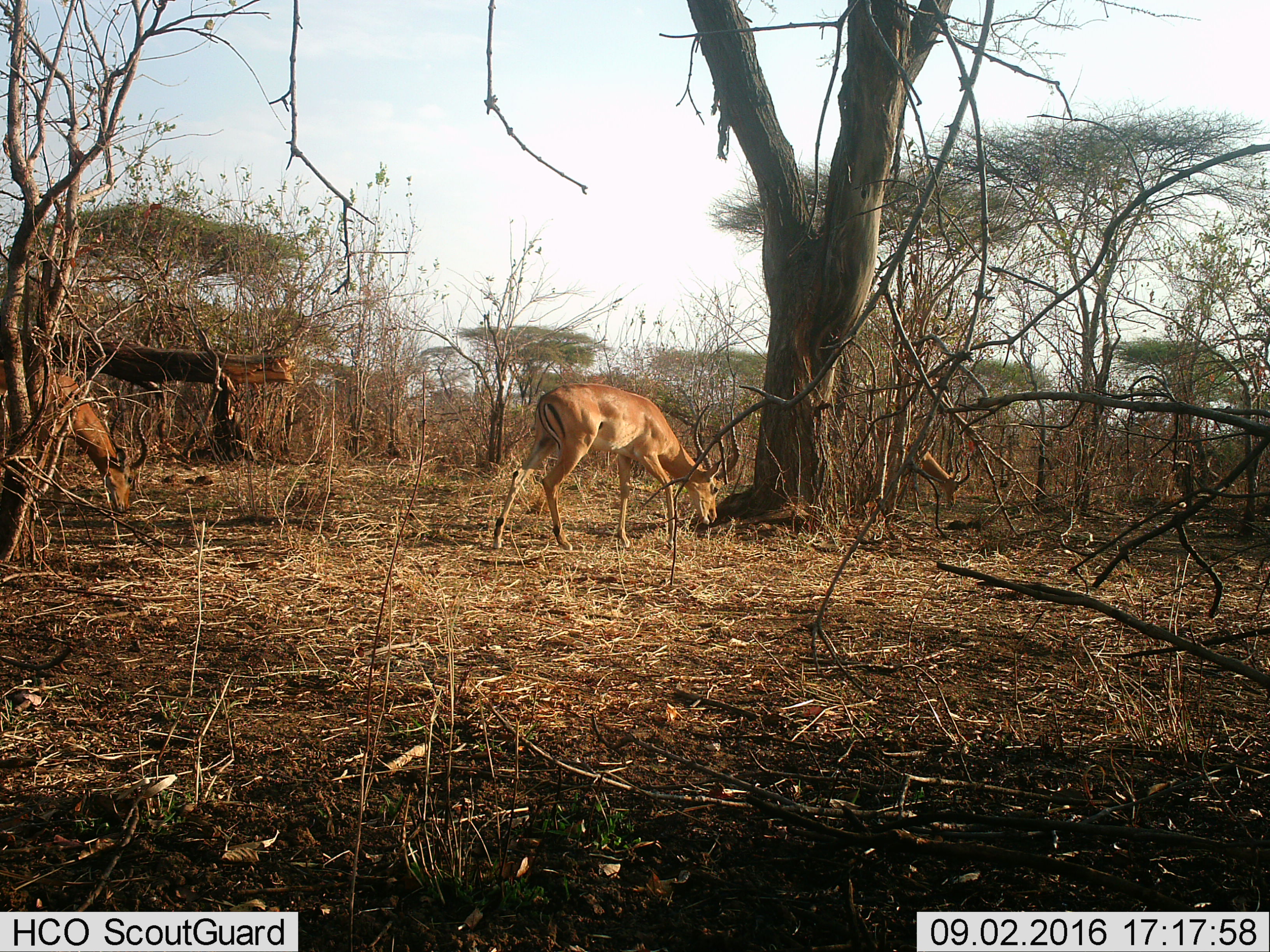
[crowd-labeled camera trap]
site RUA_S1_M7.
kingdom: Animalia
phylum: Chordata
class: Mammalia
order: Artiodactyla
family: Bovidae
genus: Aepyceros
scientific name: Aepyceros melampus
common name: impala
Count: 3.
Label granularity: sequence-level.